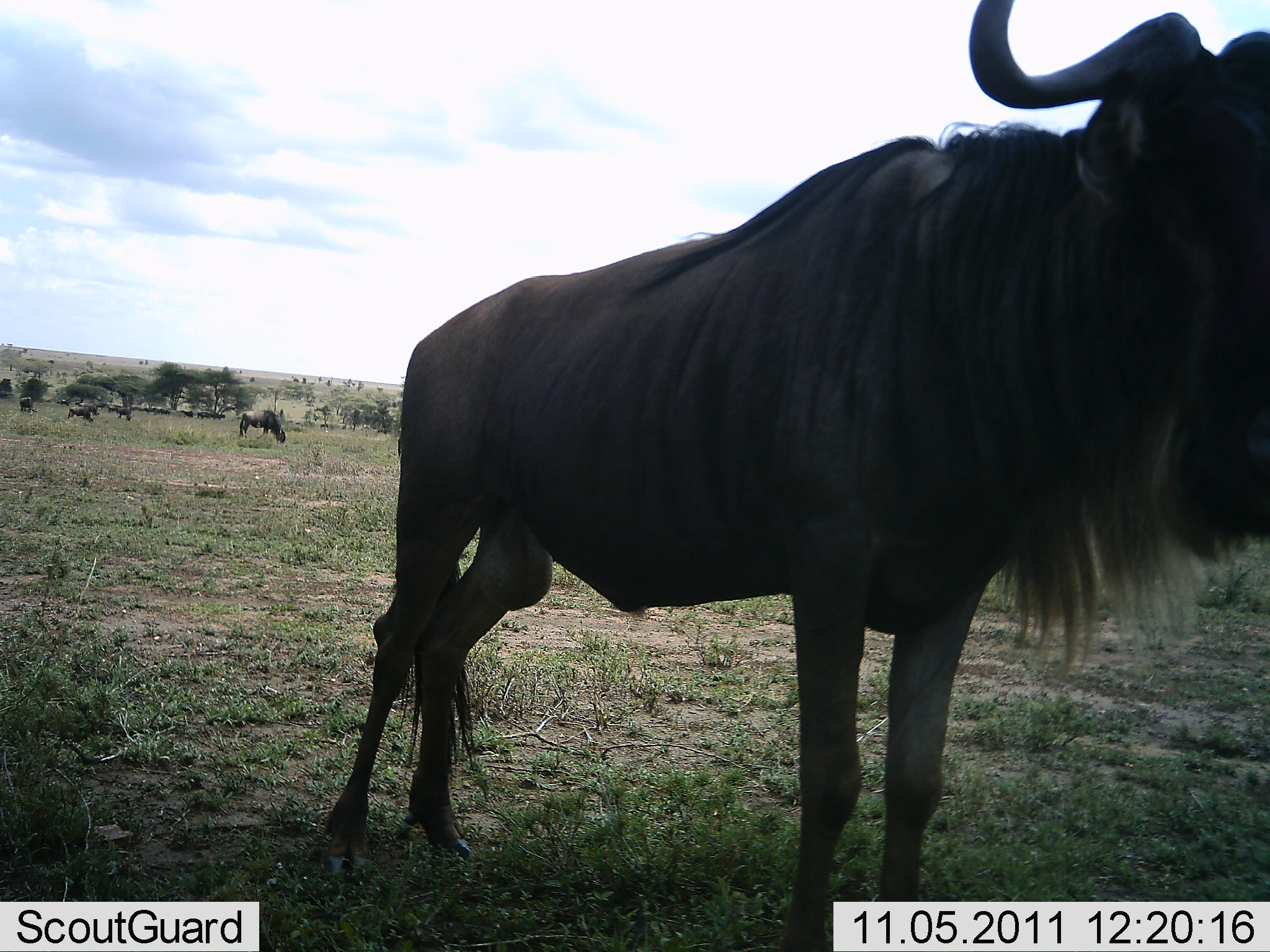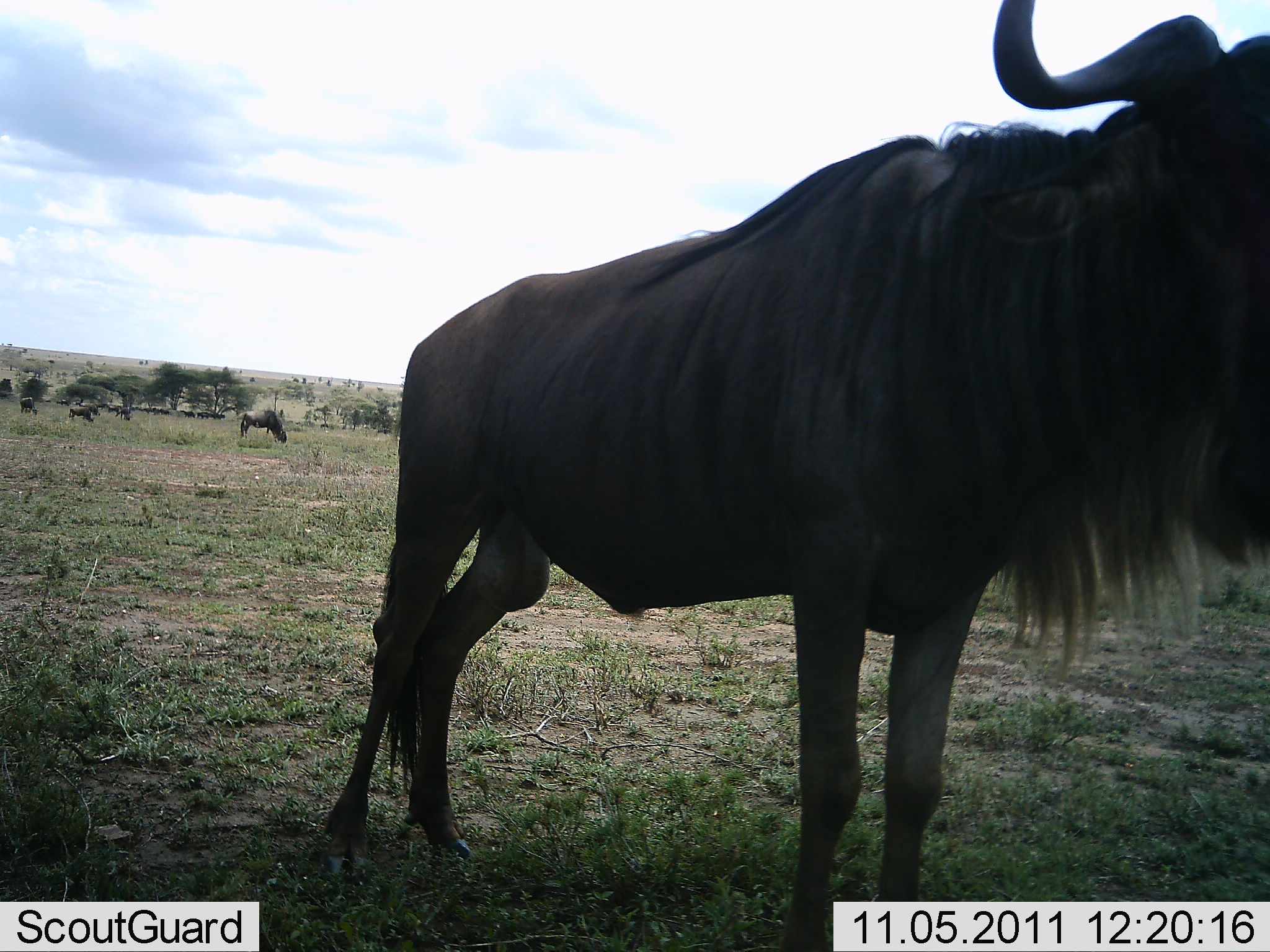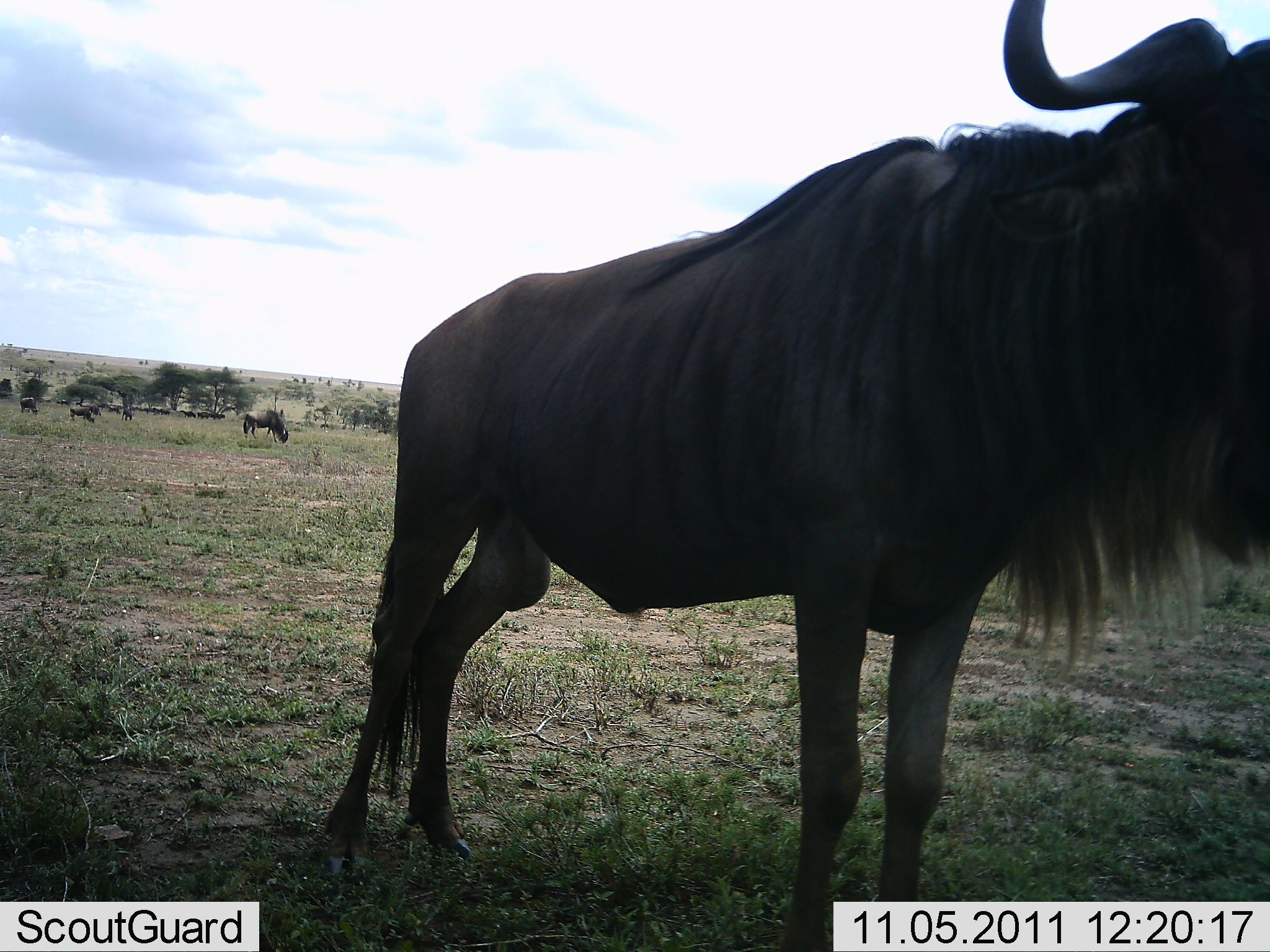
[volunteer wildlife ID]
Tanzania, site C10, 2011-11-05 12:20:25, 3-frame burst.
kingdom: Animalia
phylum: Chordata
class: Mammalia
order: Artiodactyla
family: Bovidae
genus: Connochaetes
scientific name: Connochaetes taurinus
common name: blue wildebeest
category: wildebeest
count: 4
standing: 100%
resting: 10%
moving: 20%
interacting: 0%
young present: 0%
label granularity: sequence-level